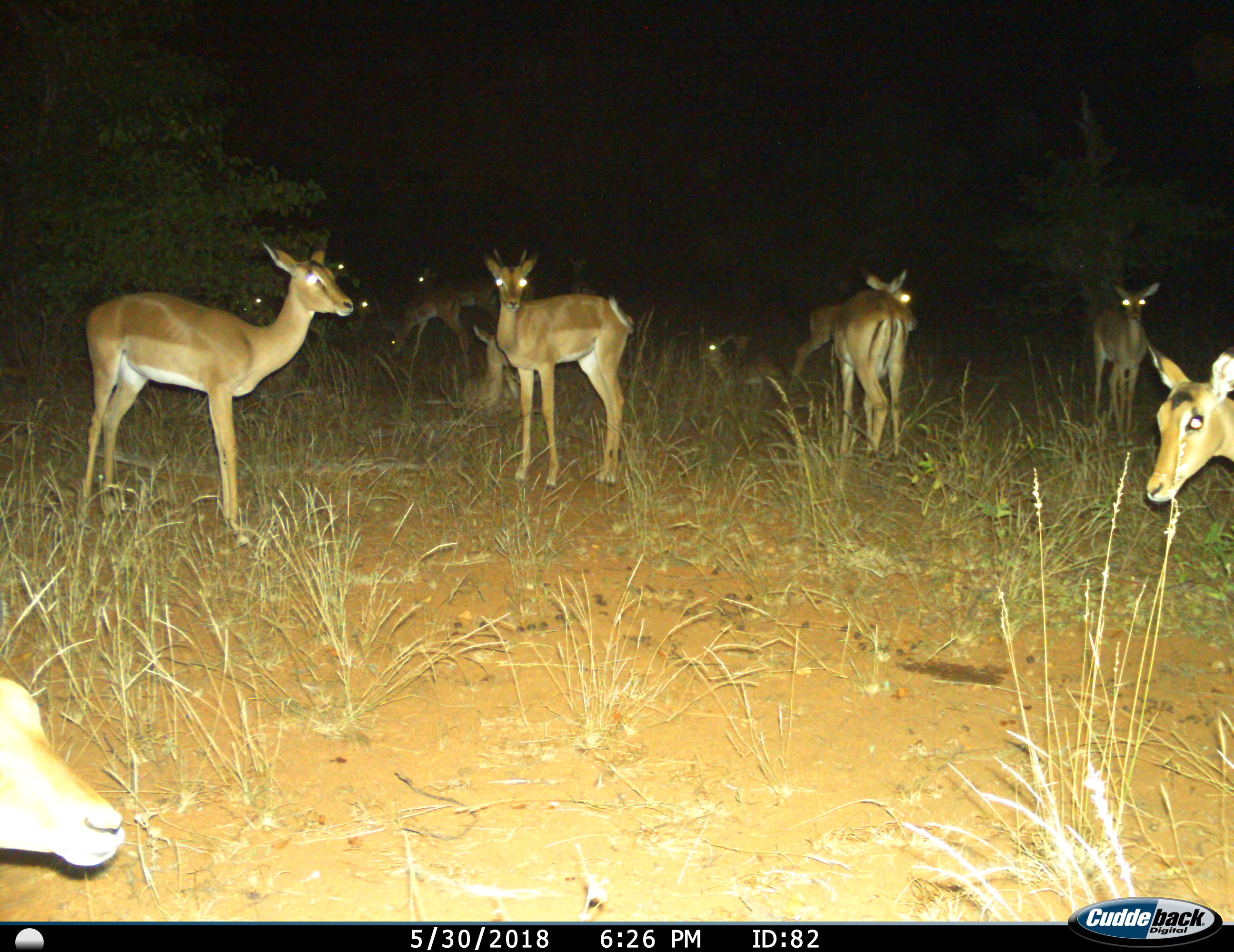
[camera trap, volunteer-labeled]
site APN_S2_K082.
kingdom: Animalia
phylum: Chordata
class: Mammalia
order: Artiodactyla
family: Bovidae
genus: Aepyceros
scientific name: Aepyceros melampus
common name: impala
Impala (Aepyceros melampus), count 11-50. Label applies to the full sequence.